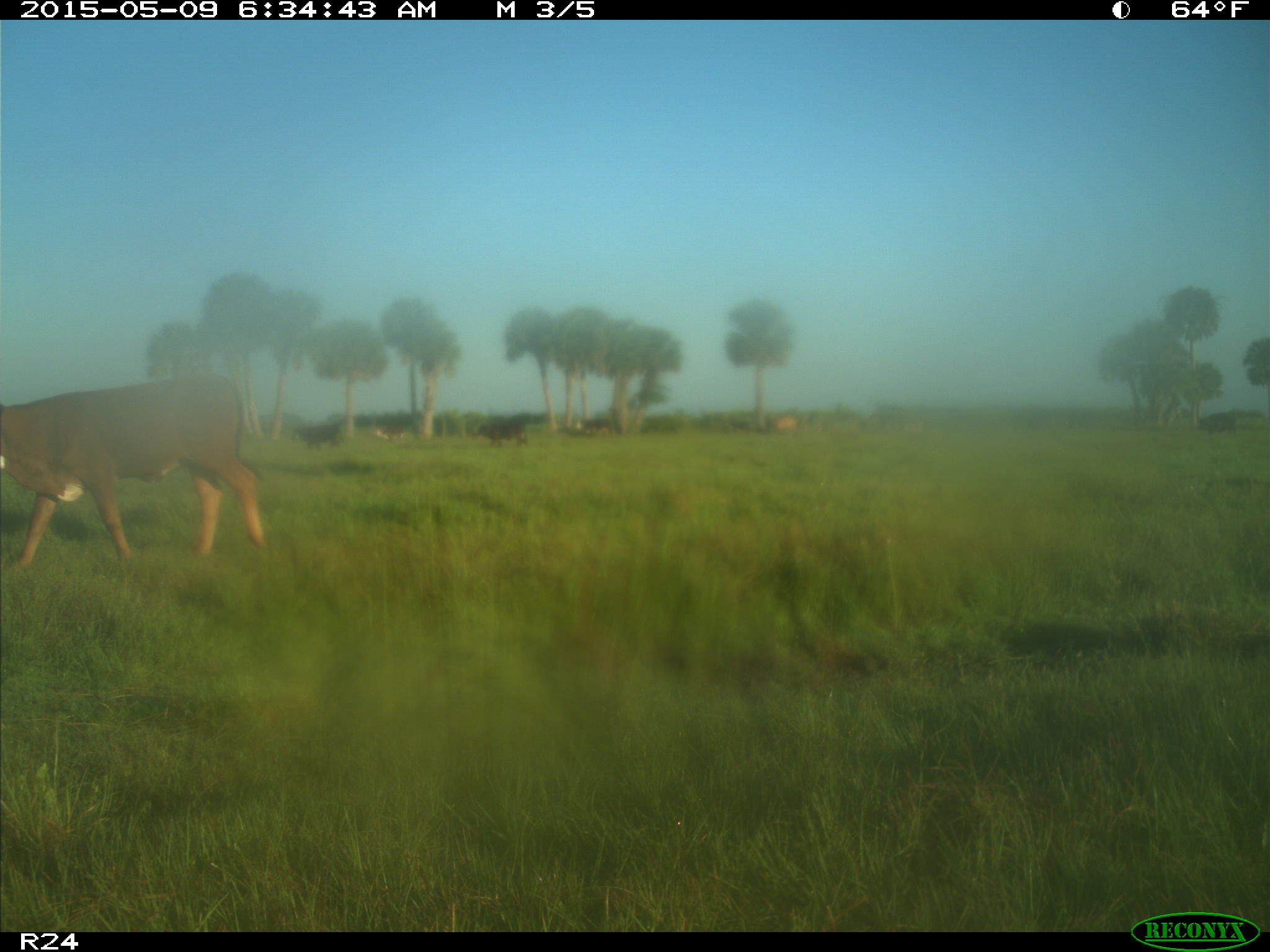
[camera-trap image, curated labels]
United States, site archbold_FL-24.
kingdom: Animalia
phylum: Chordata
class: Mammalia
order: Artiodactyla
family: Bovidae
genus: Bos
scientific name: Bos taurus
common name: domestic cow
Bos taurus (domestic cow).